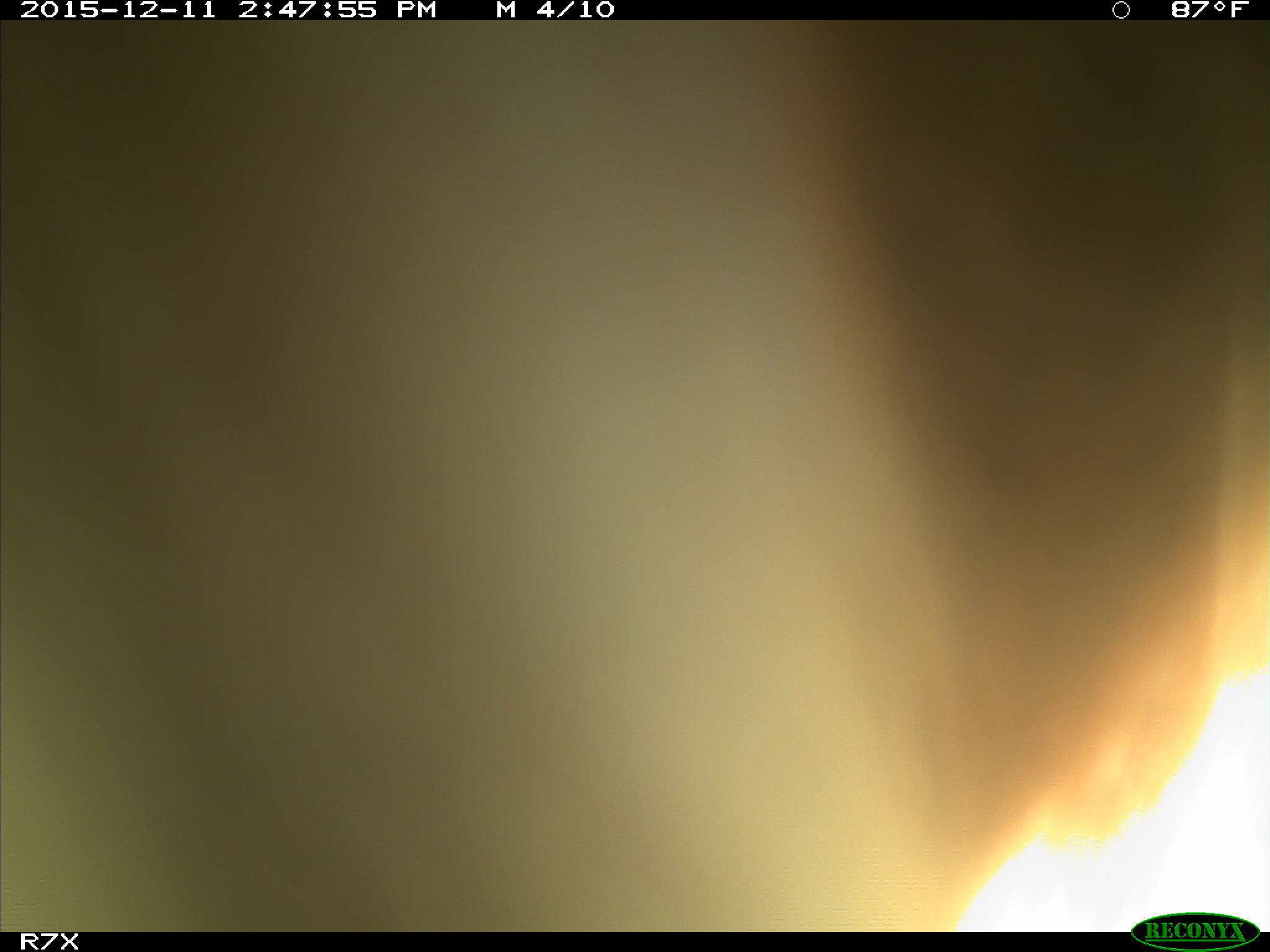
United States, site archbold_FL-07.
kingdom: Animalia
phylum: Chordata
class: Mammalia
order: Artiodactyla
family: Bovidae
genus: Bos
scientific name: Bos taurus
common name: domestic cow